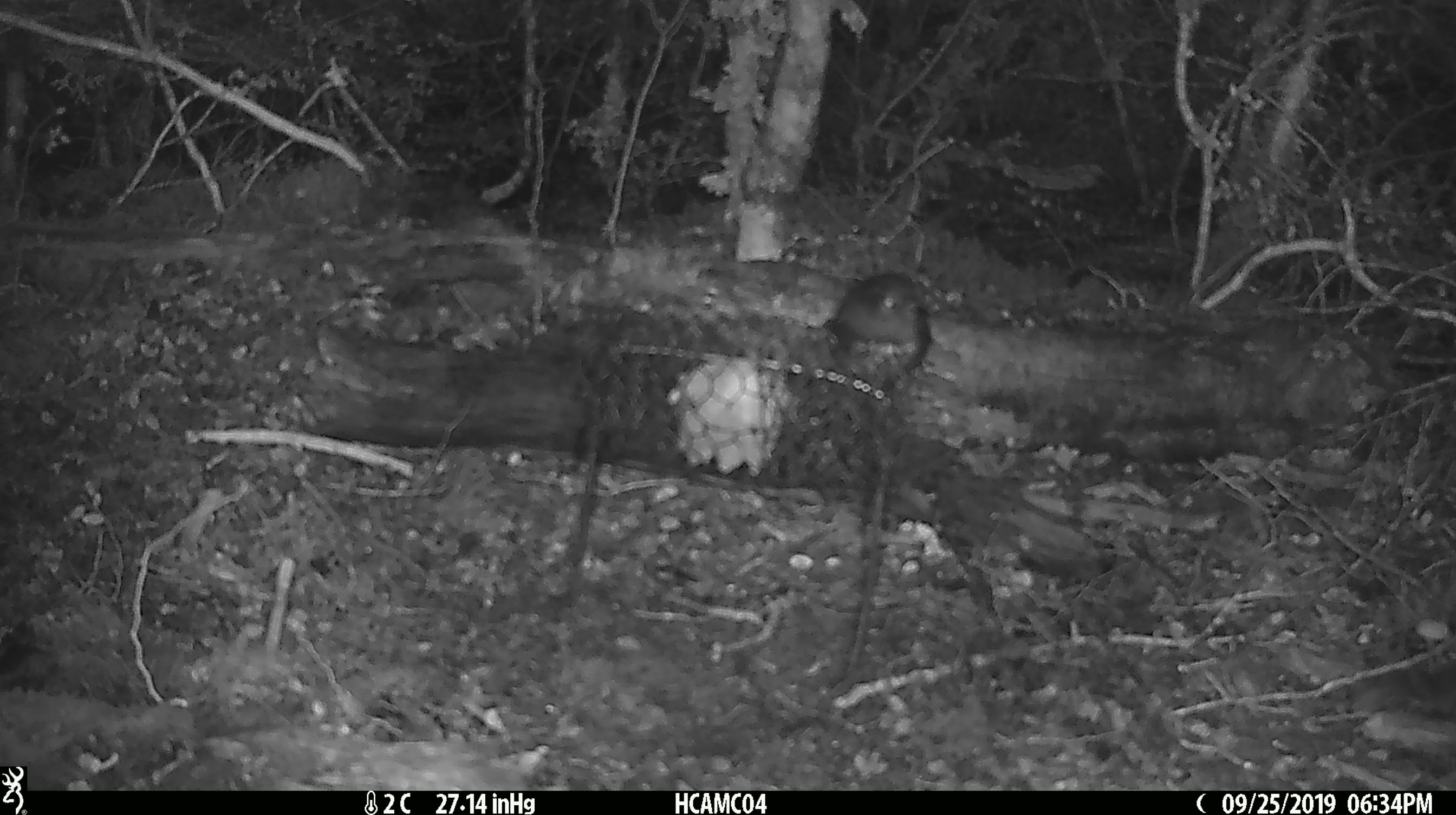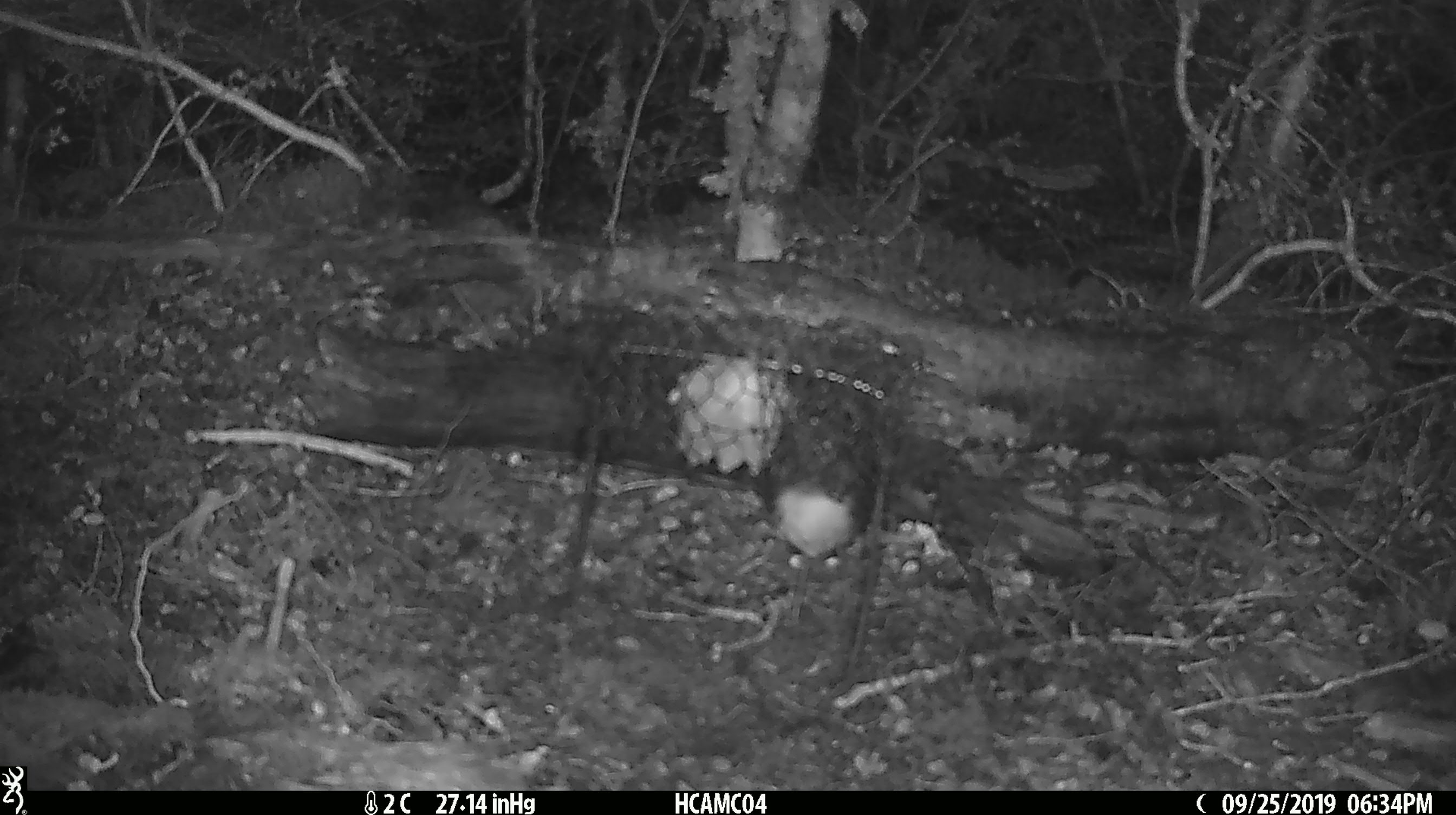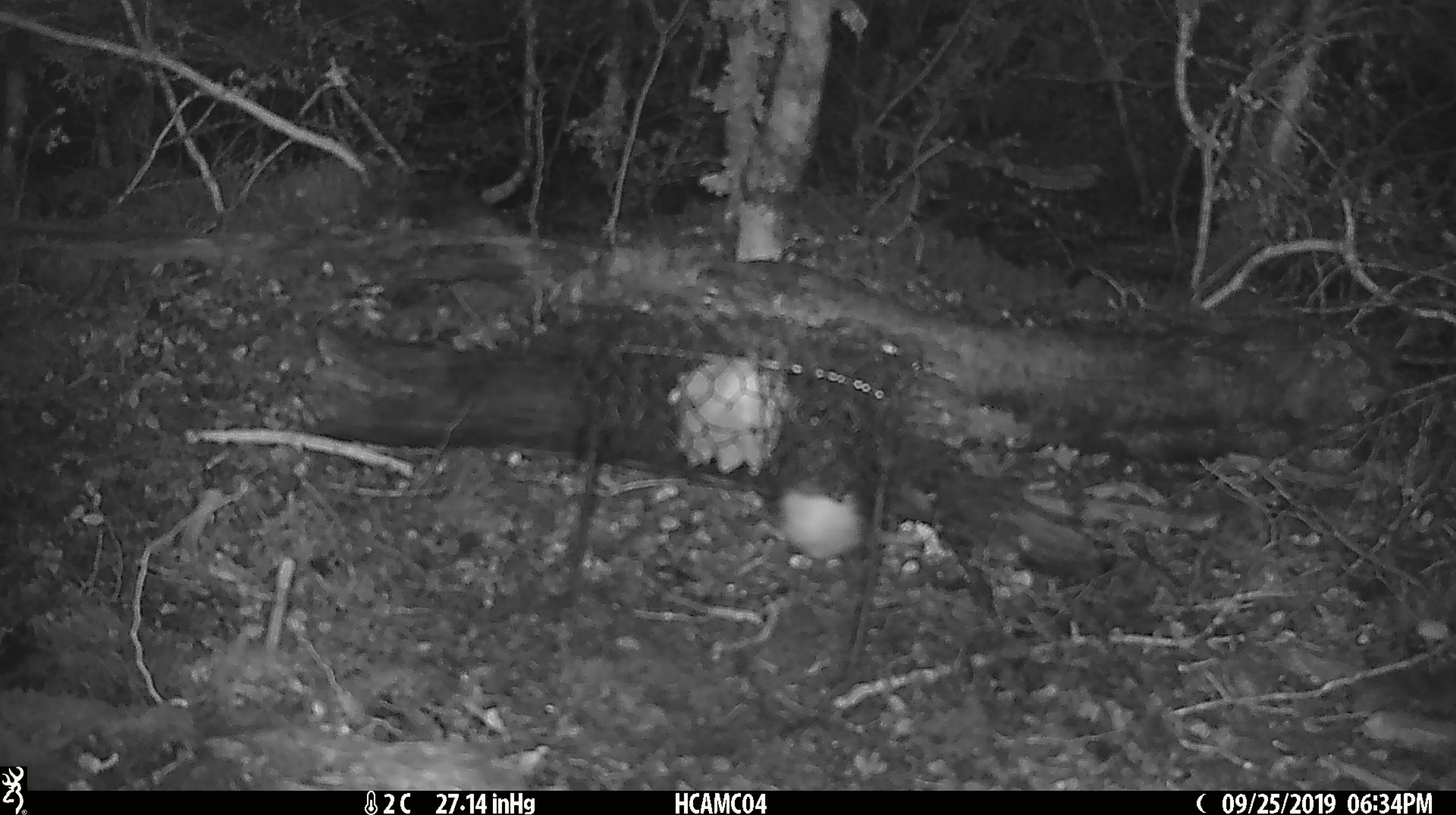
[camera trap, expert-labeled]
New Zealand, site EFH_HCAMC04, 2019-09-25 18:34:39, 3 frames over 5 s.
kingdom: Animalia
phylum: Chordata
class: Aves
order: Passeriformes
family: Petroicidae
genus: Petroica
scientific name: Petroica australis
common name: new zealand robin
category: robin